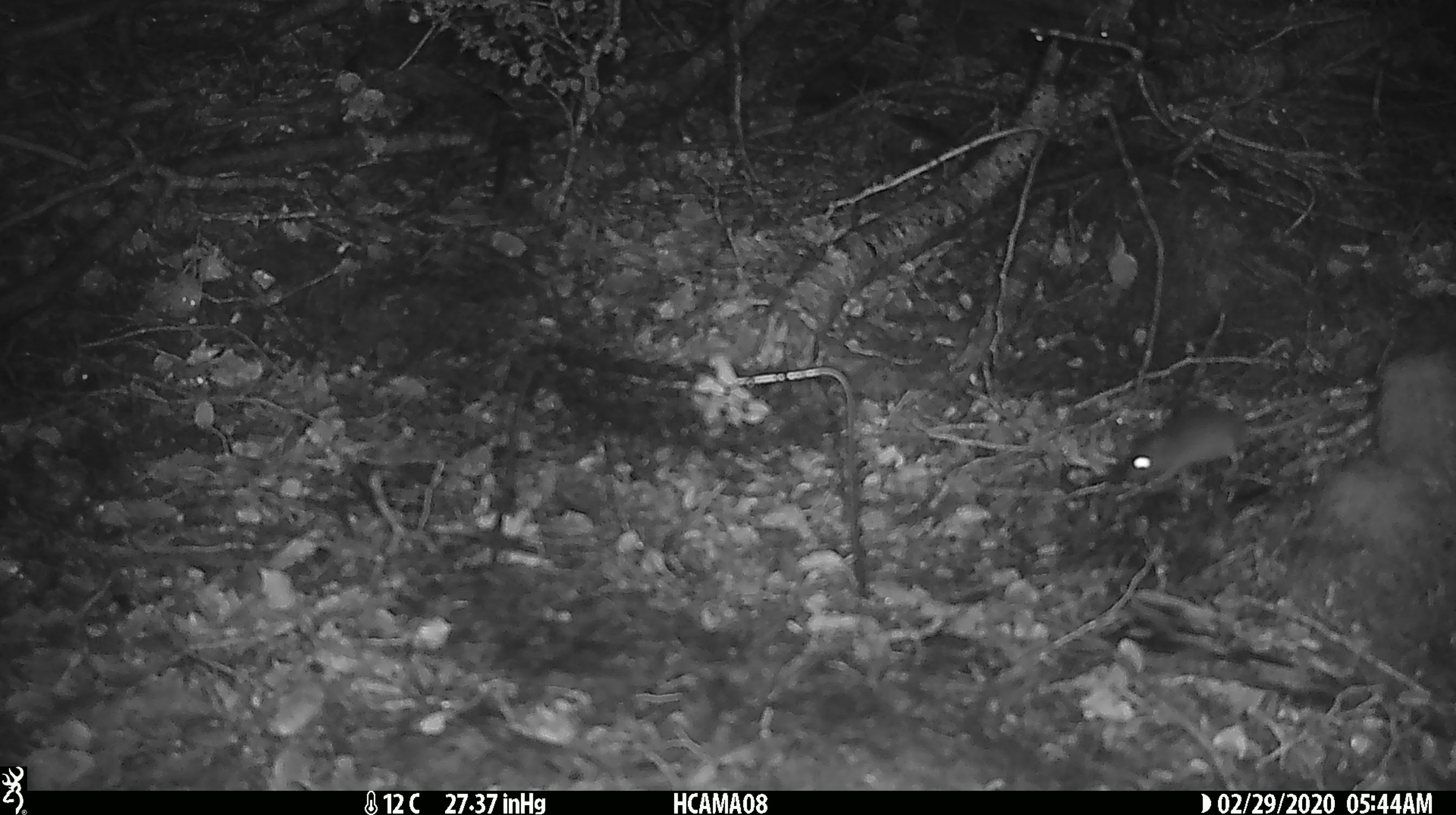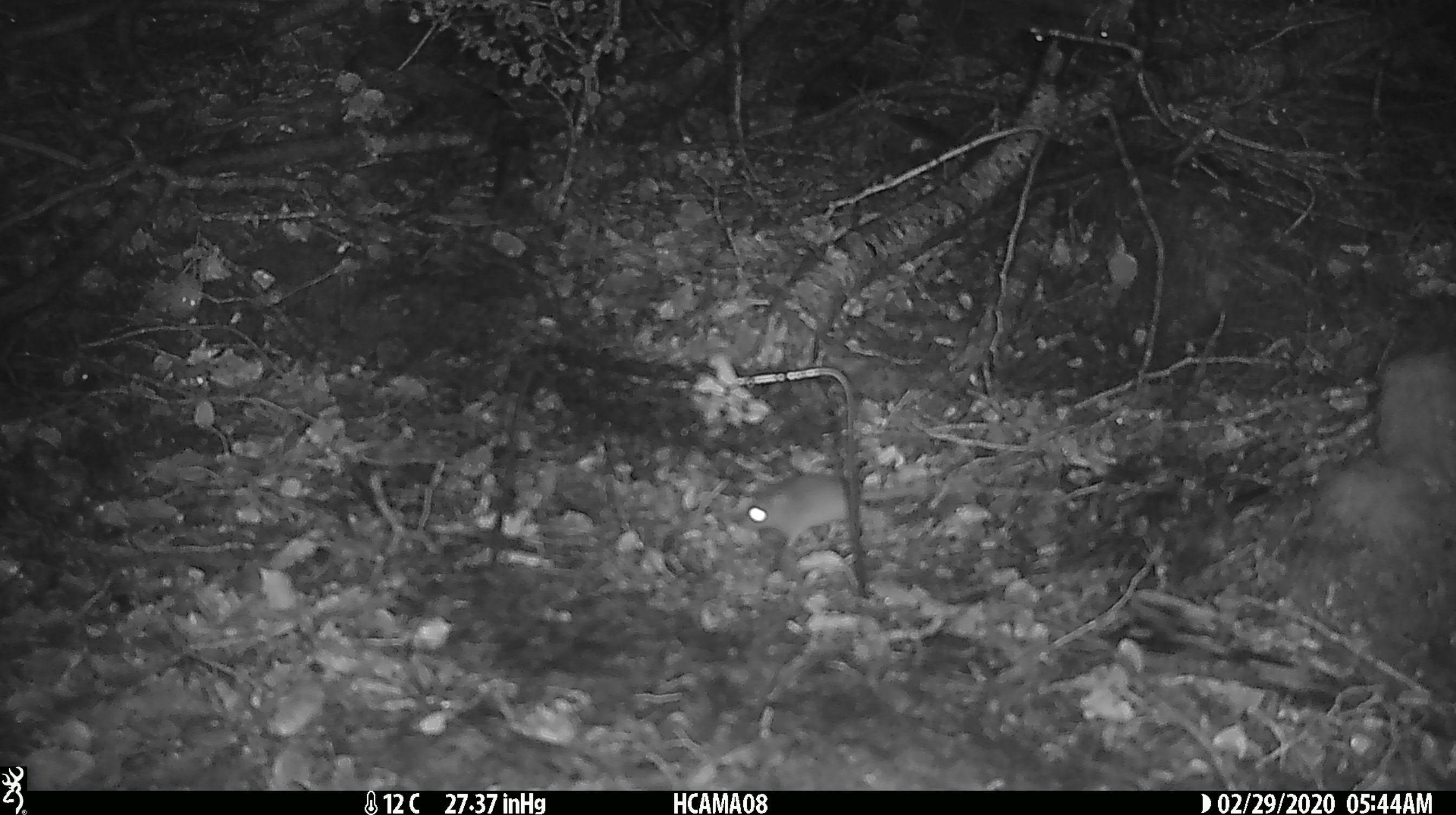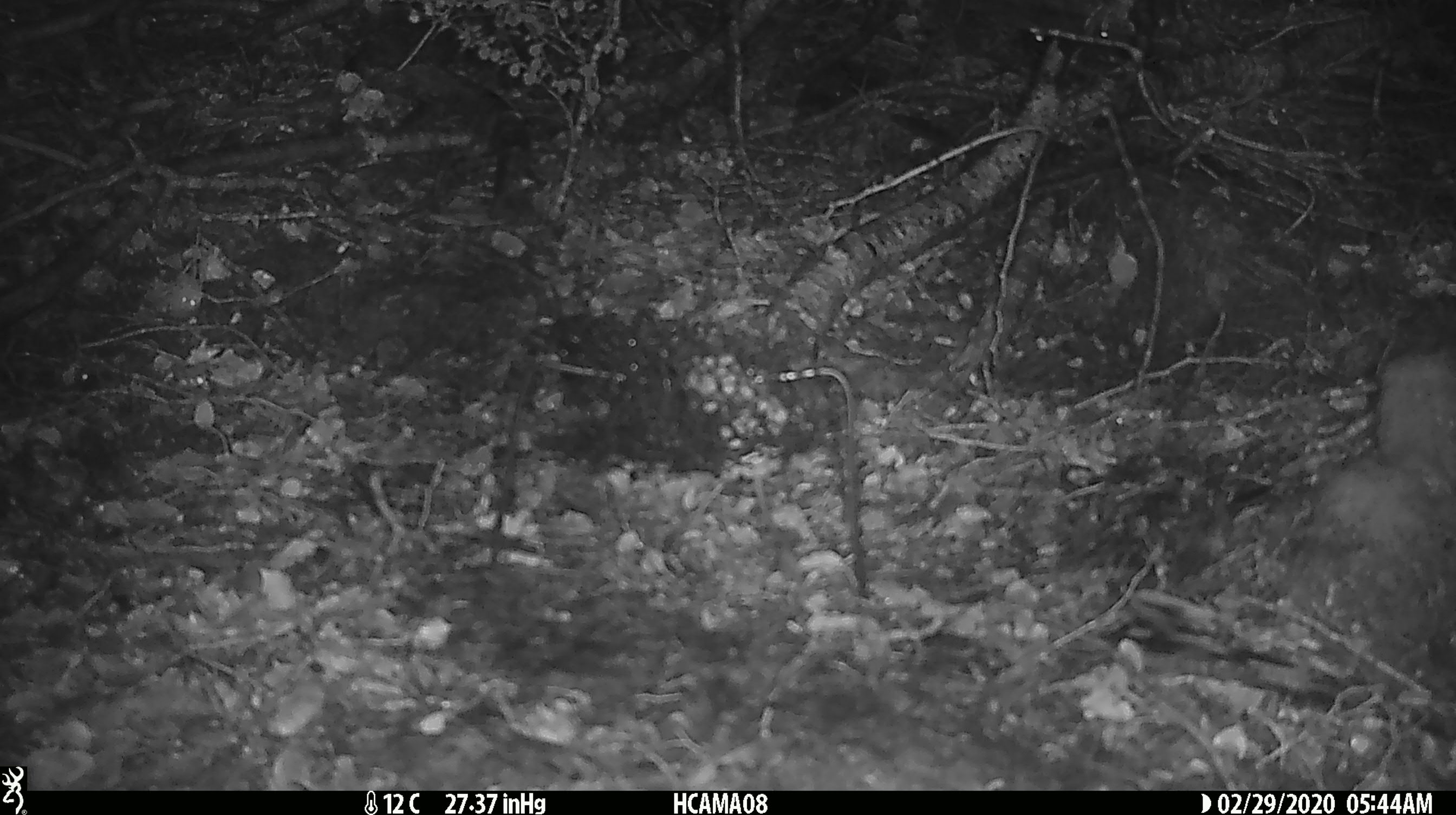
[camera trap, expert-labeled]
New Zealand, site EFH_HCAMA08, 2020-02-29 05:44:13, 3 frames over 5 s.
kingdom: Animalia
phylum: Chordata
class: Mammalia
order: Rodentia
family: Muridae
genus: Mus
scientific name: Mus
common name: mouse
Mouse (Mus).